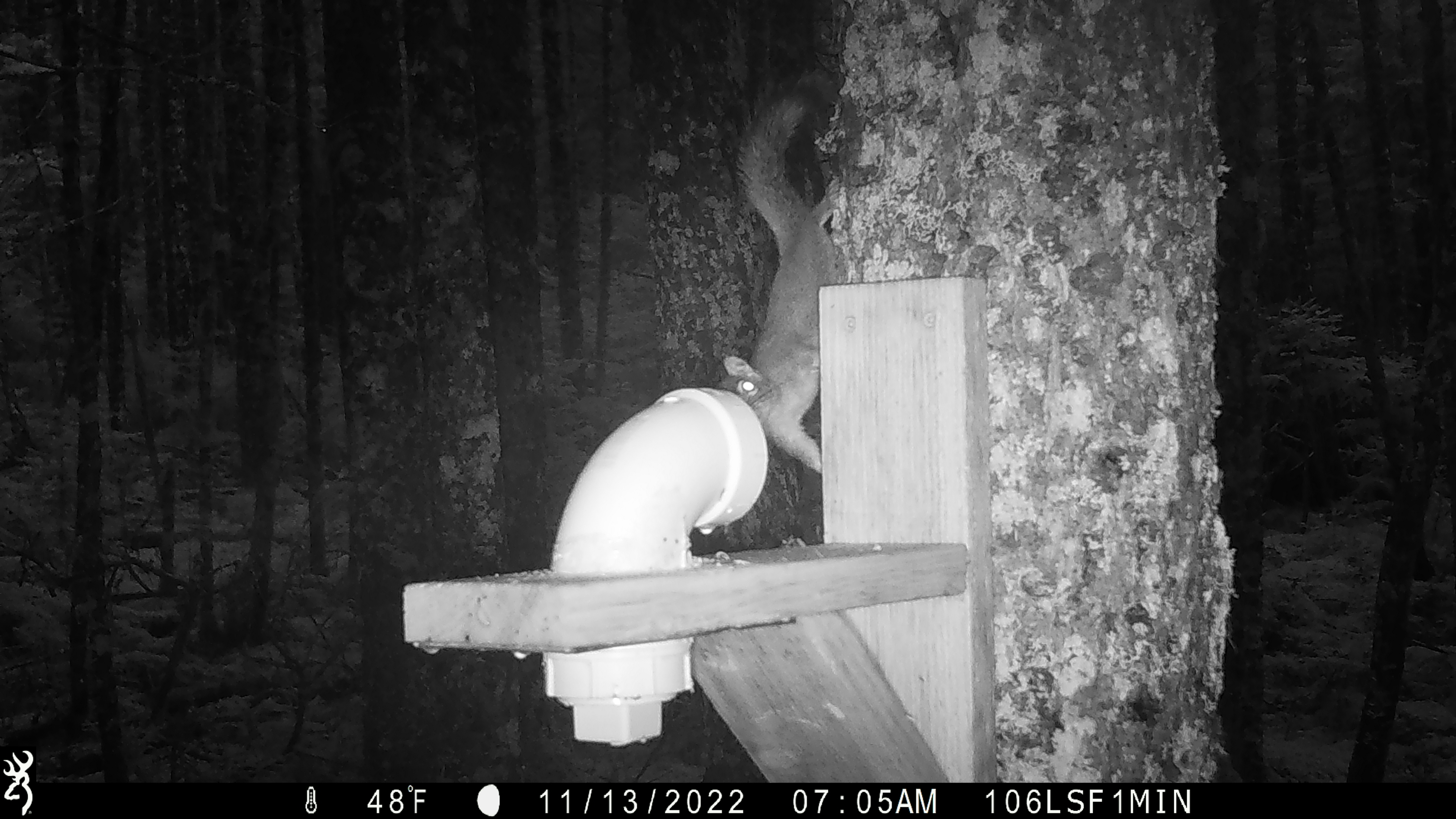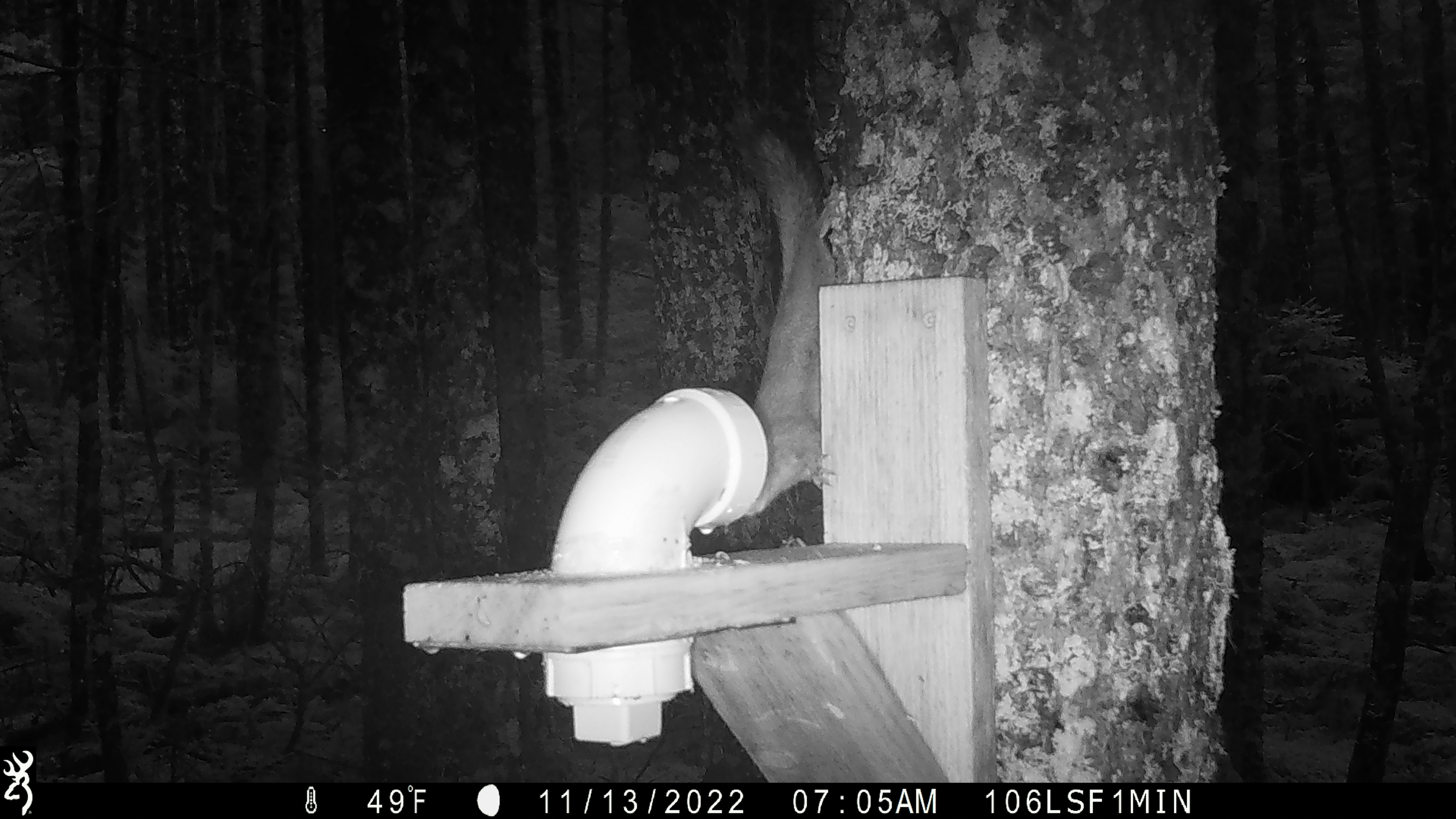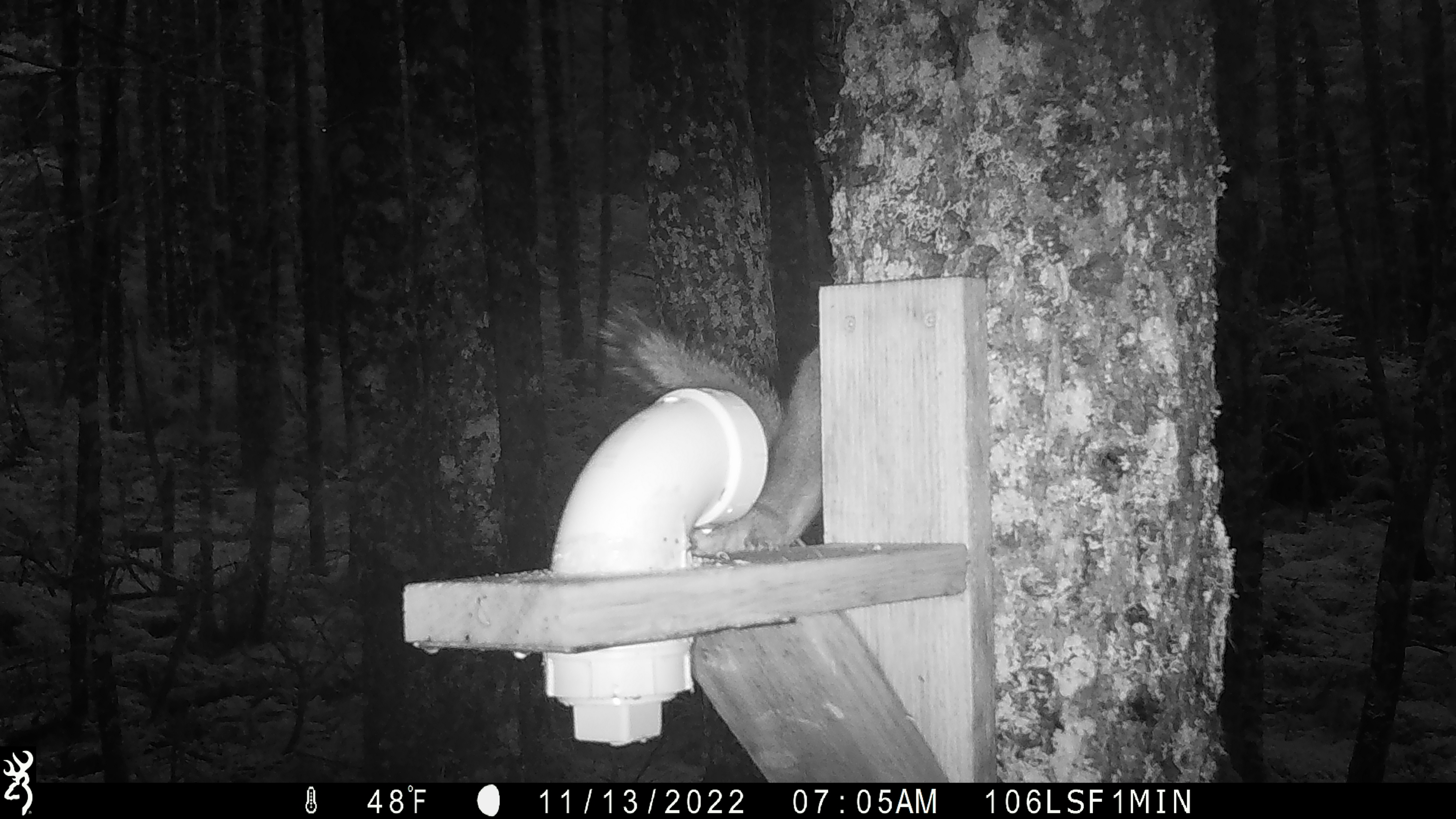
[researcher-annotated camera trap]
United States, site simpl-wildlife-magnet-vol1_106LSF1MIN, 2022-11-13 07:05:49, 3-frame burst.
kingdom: Animalia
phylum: Chordata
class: Mammalia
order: Rodentia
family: Sciuridae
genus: Tamiasciurus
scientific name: Tamiasciurus hudsonicus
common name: red squirrel